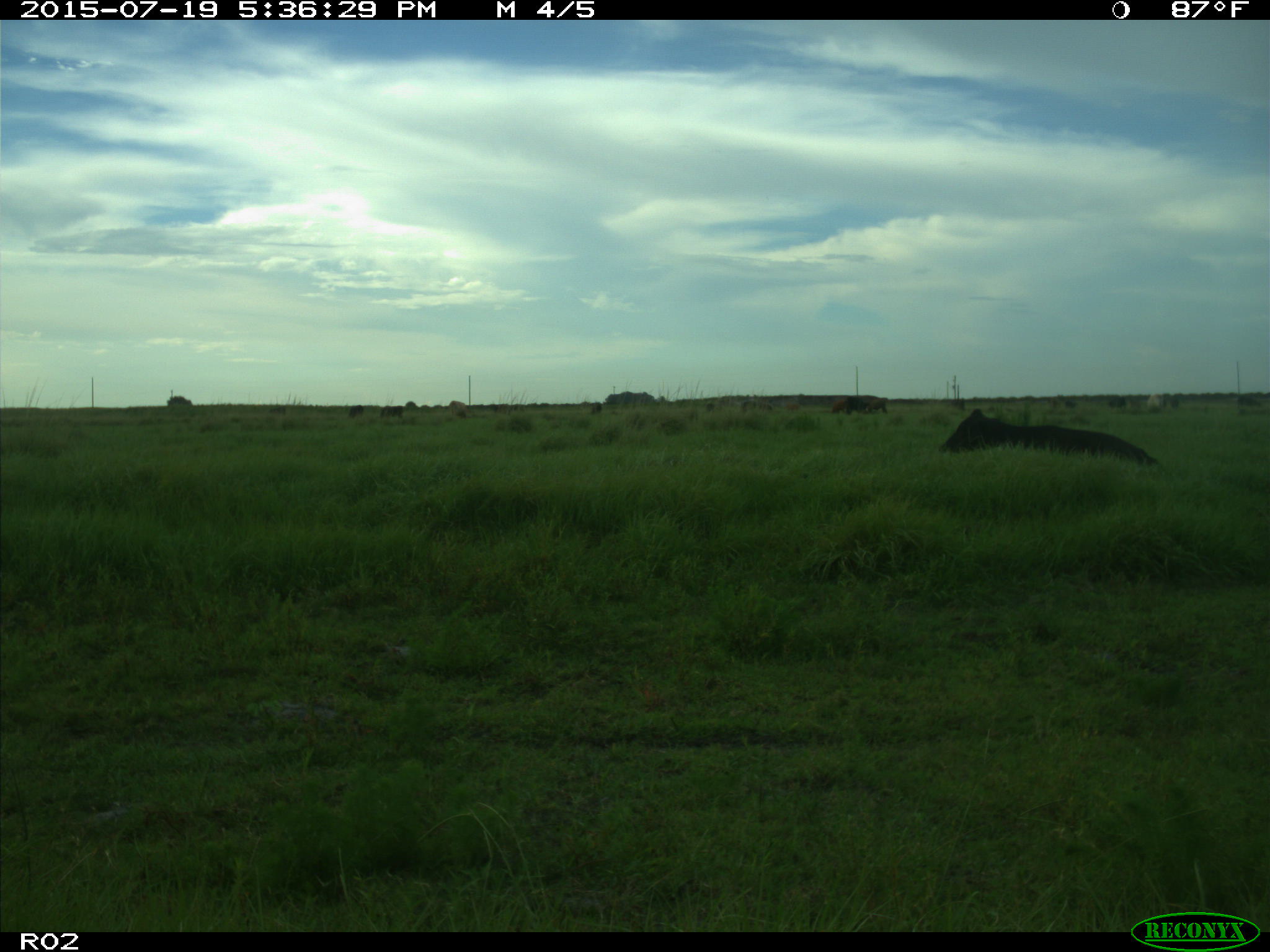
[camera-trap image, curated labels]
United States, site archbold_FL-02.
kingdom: Animalia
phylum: Chordata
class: Mammalia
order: Artiodactyla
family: Bovidae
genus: Bos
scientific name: Bos taurus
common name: domestic cow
Bos taurus (domestic cow).